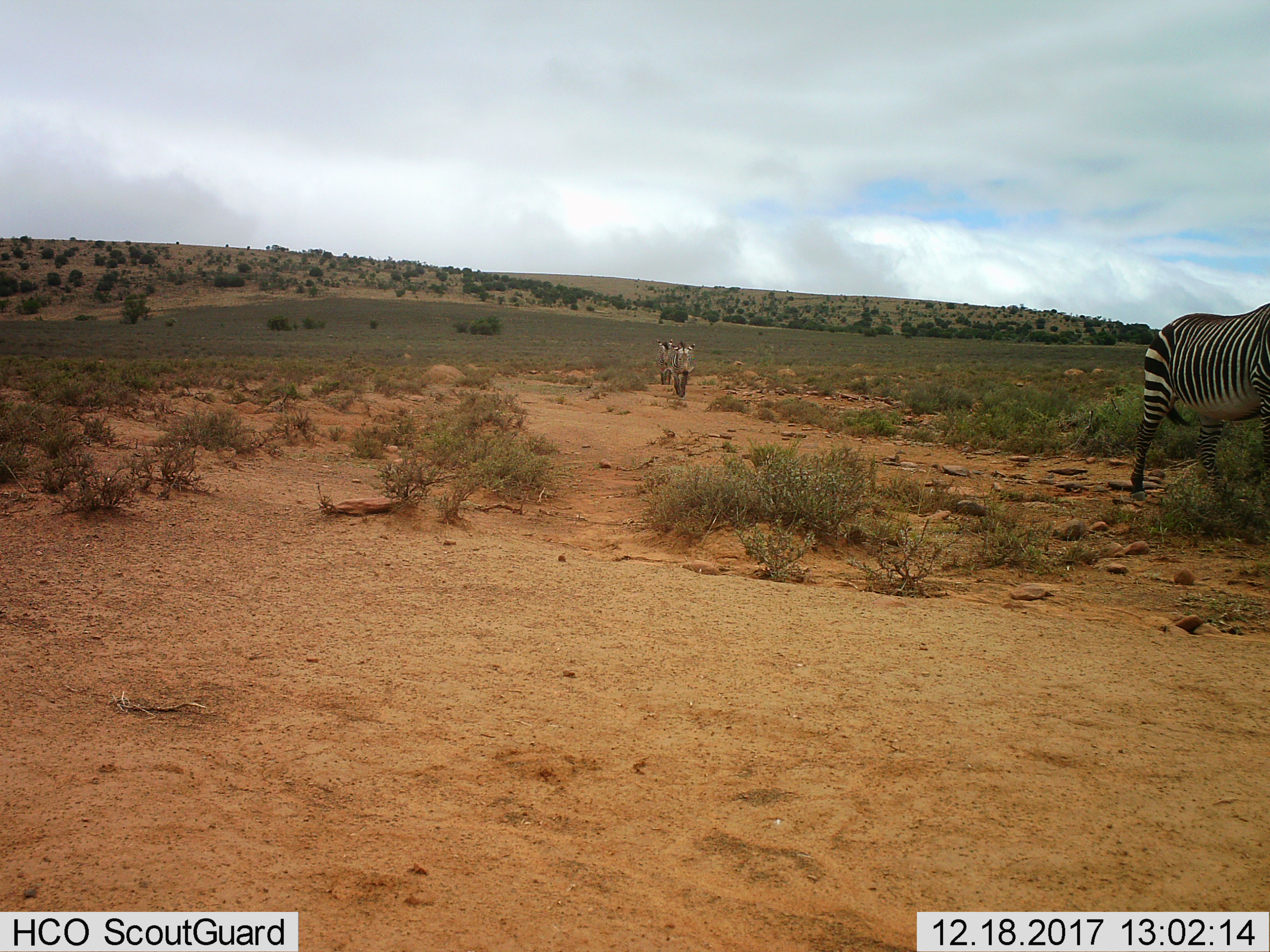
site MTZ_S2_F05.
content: unidentified animal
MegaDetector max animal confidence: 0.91